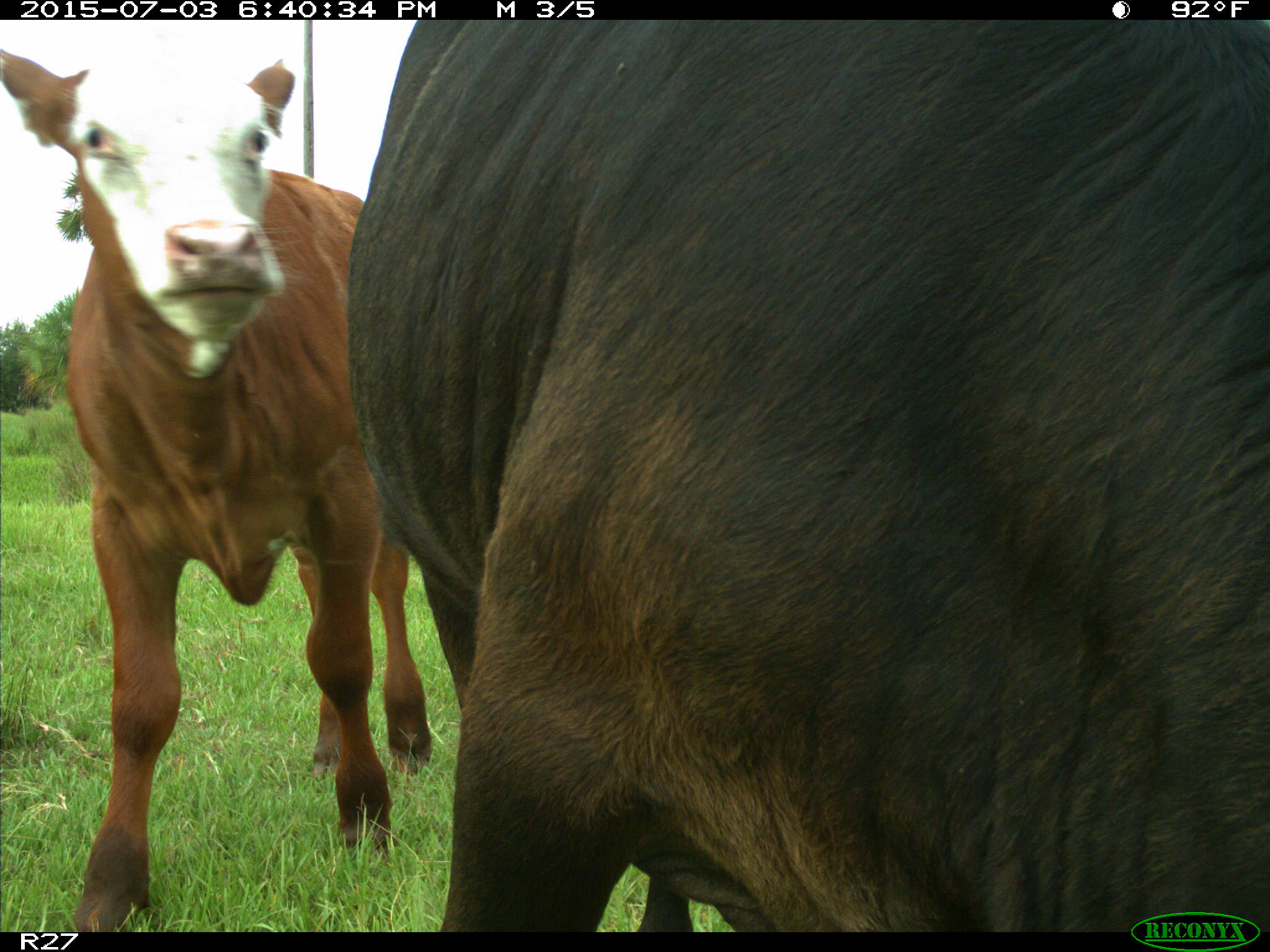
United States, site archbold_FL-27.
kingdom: Animalia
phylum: Chordata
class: Mammalia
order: Artiodactyla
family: Bovidae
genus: Bos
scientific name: Bos taurus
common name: domestic cow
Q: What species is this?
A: Bos taurus (domestic cow).